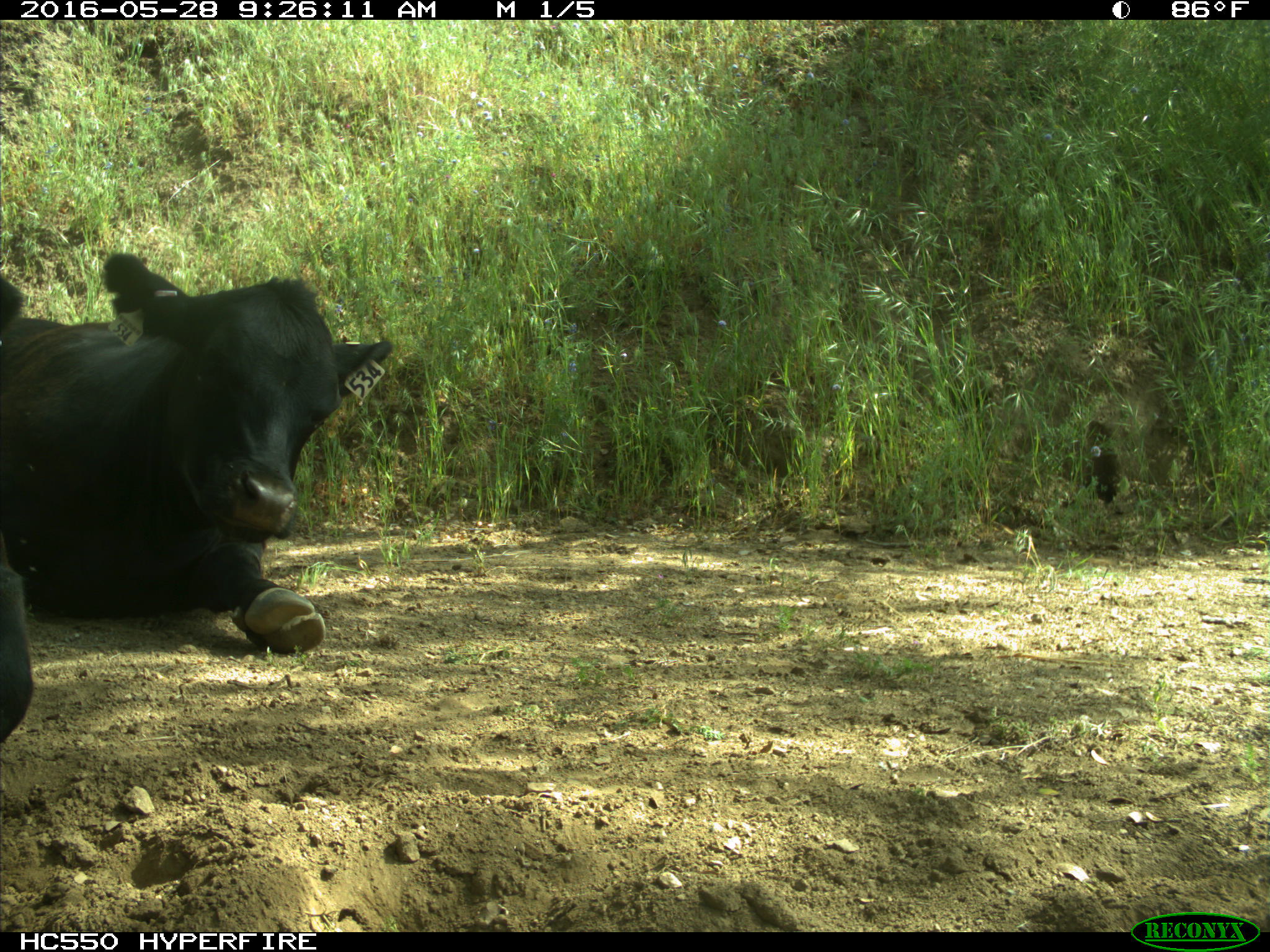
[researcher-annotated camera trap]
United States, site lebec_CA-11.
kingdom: Animalia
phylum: Chordata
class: Mammalia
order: Artiodactyla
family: Bovidae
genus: Bos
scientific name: Bos taurus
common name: domestic cow